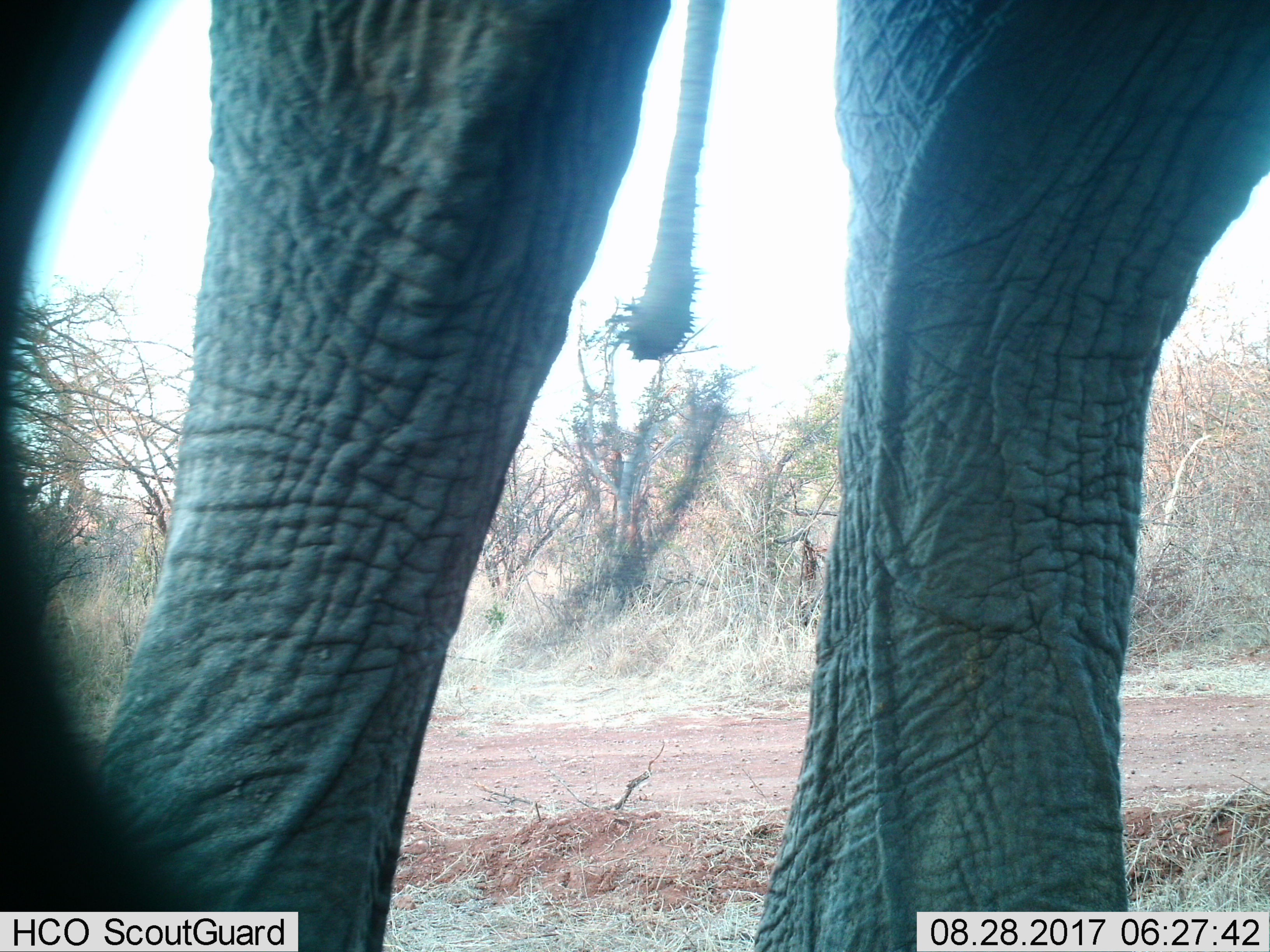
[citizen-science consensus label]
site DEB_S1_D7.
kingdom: Animalia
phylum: Chordata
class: Mammalia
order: Proboscidea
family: Elephantidae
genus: Loxodonta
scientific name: Loxodonta africana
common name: african bush elephant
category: elephant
Elephant (african bush elephant) (Loxodonta africana), count 1. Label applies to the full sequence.